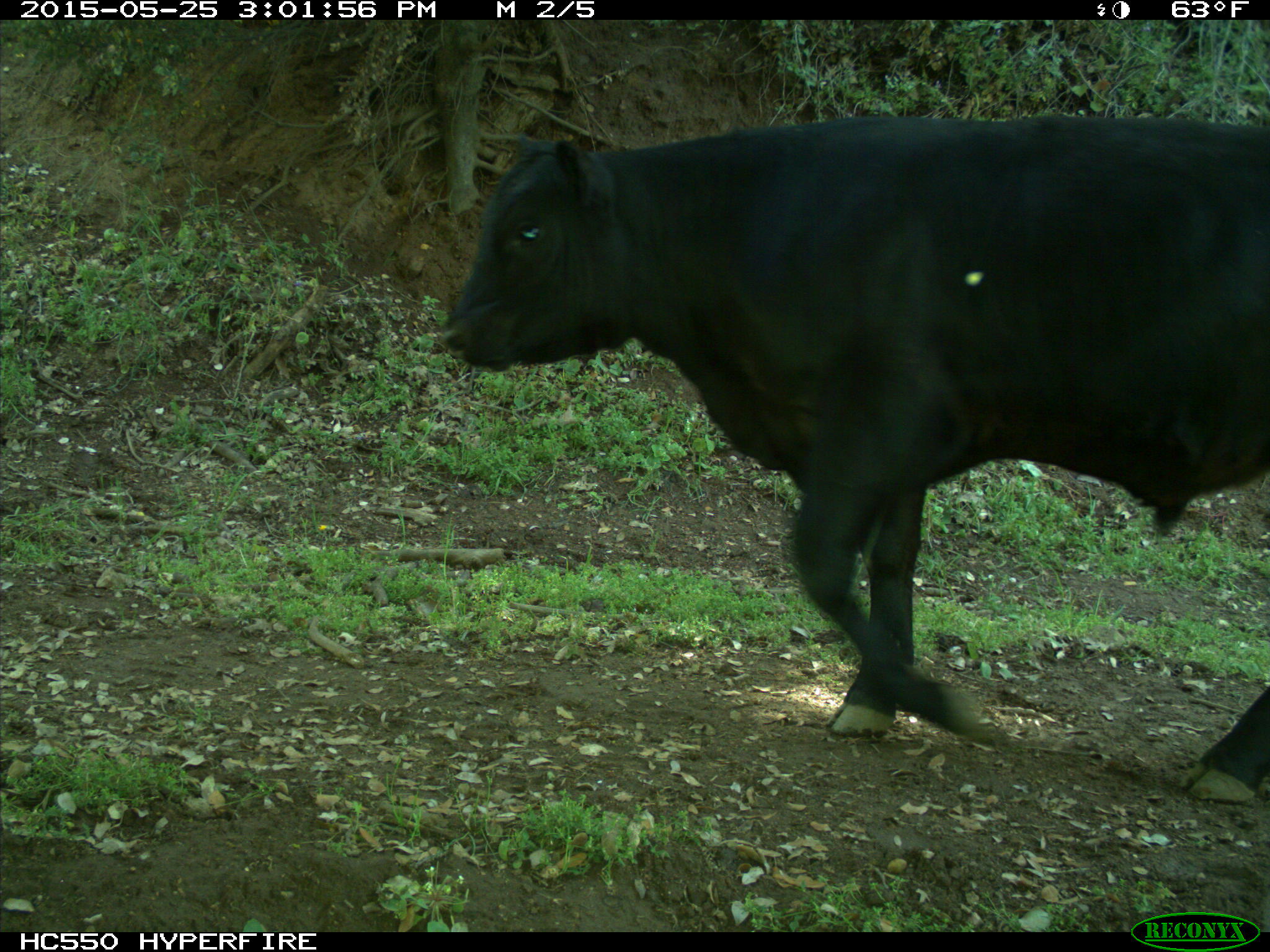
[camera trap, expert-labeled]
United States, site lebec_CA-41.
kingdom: Animalia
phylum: Chordata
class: Mammalia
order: Artiodactyla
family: Bovidae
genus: Bos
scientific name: Bos taurus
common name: domestic cow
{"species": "Bos taurus (domestic cow)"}